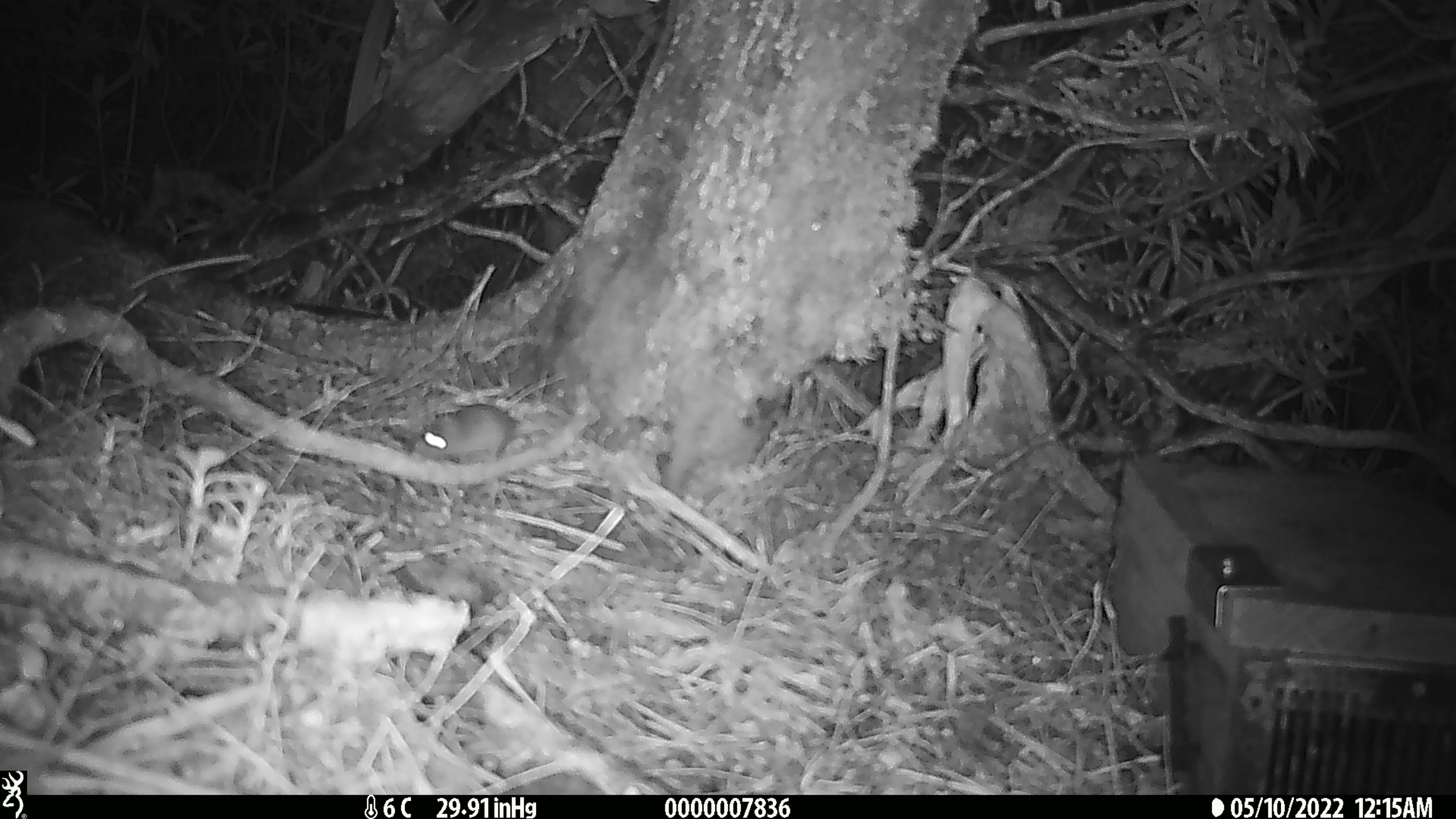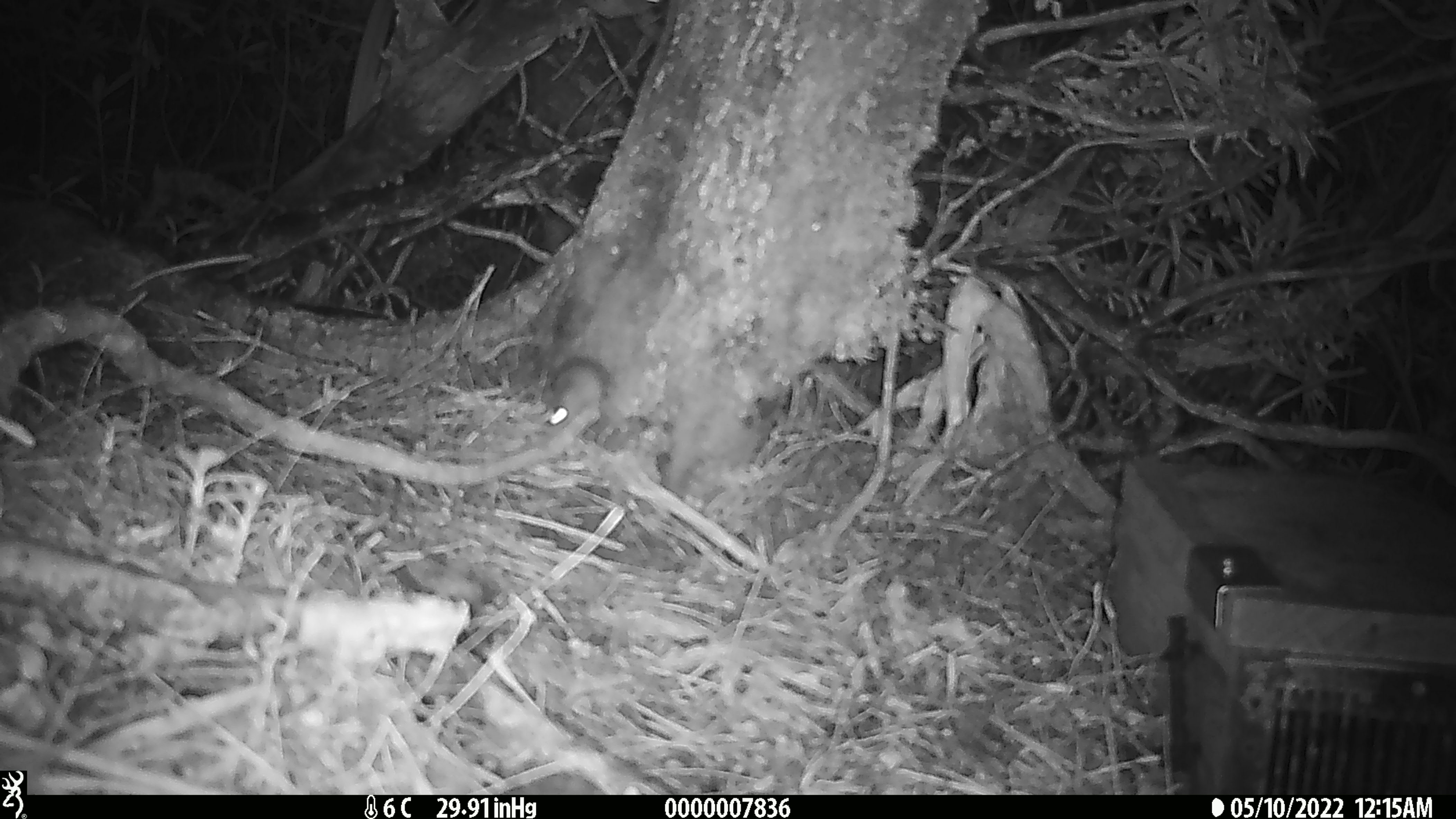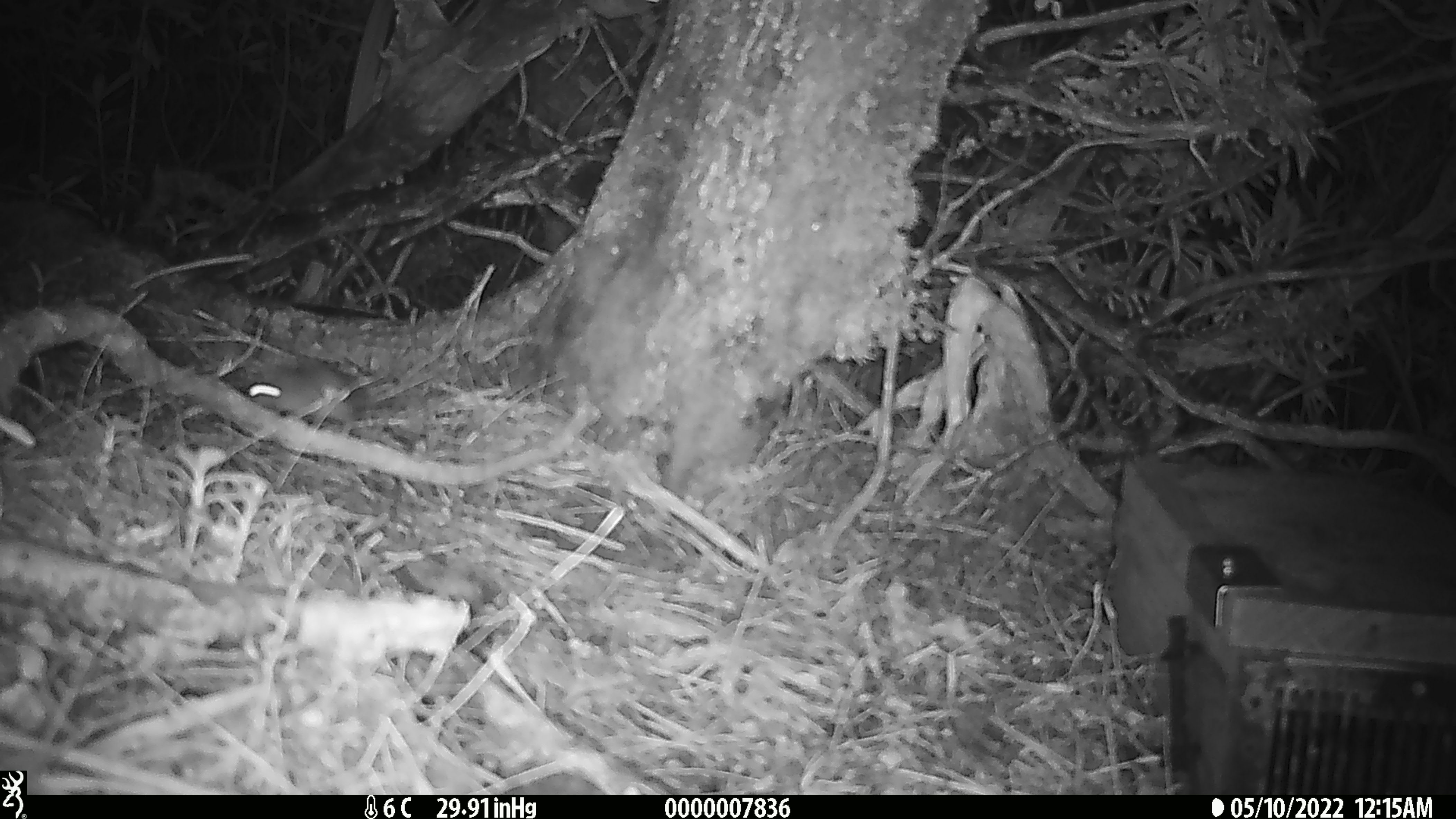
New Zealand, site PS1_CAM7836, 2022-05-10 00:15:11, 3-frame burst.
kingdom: Animalia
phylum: Chordata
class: Mammalia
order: Rodentia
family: Muridae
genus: Mus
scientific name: Mus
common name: mouse